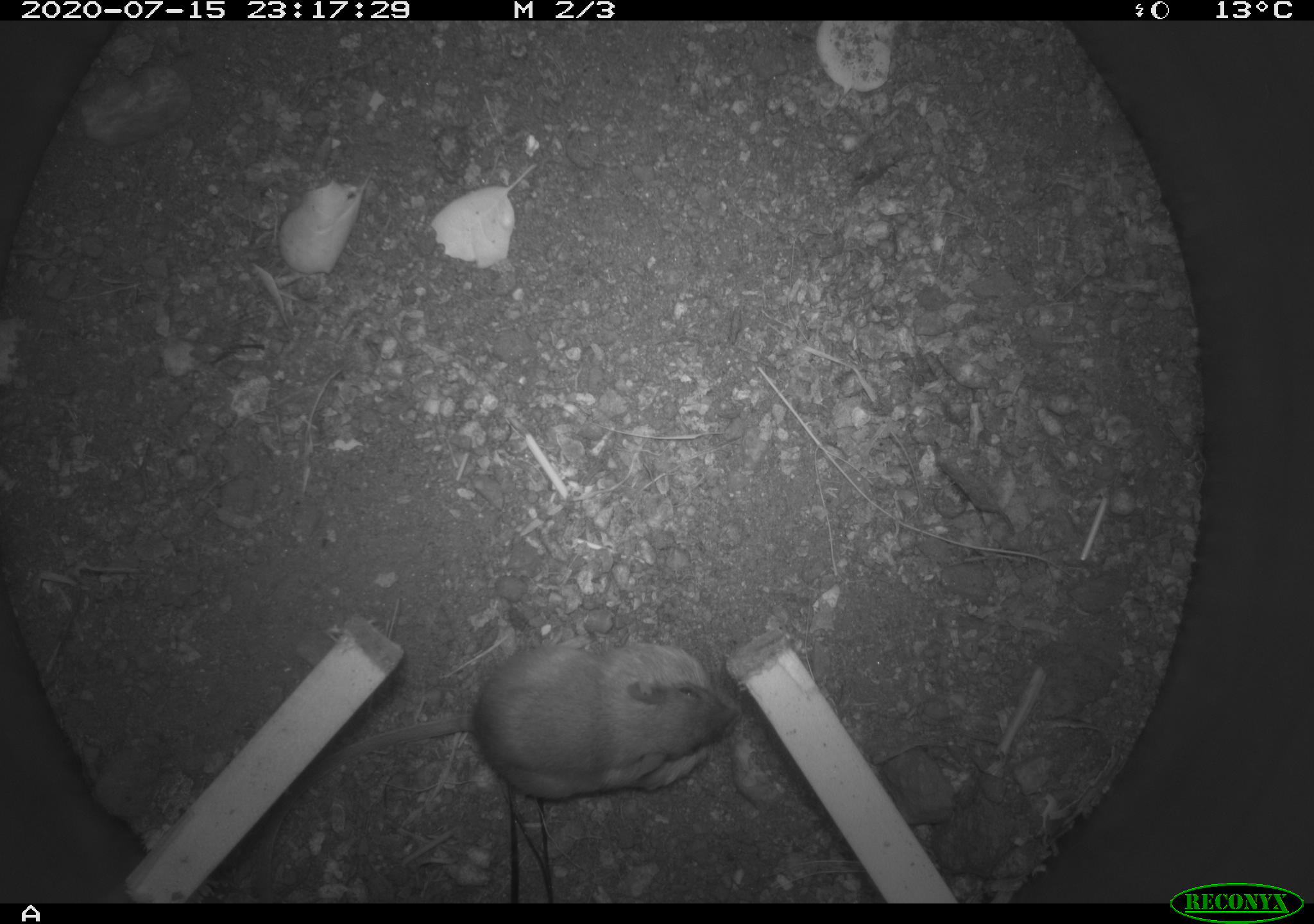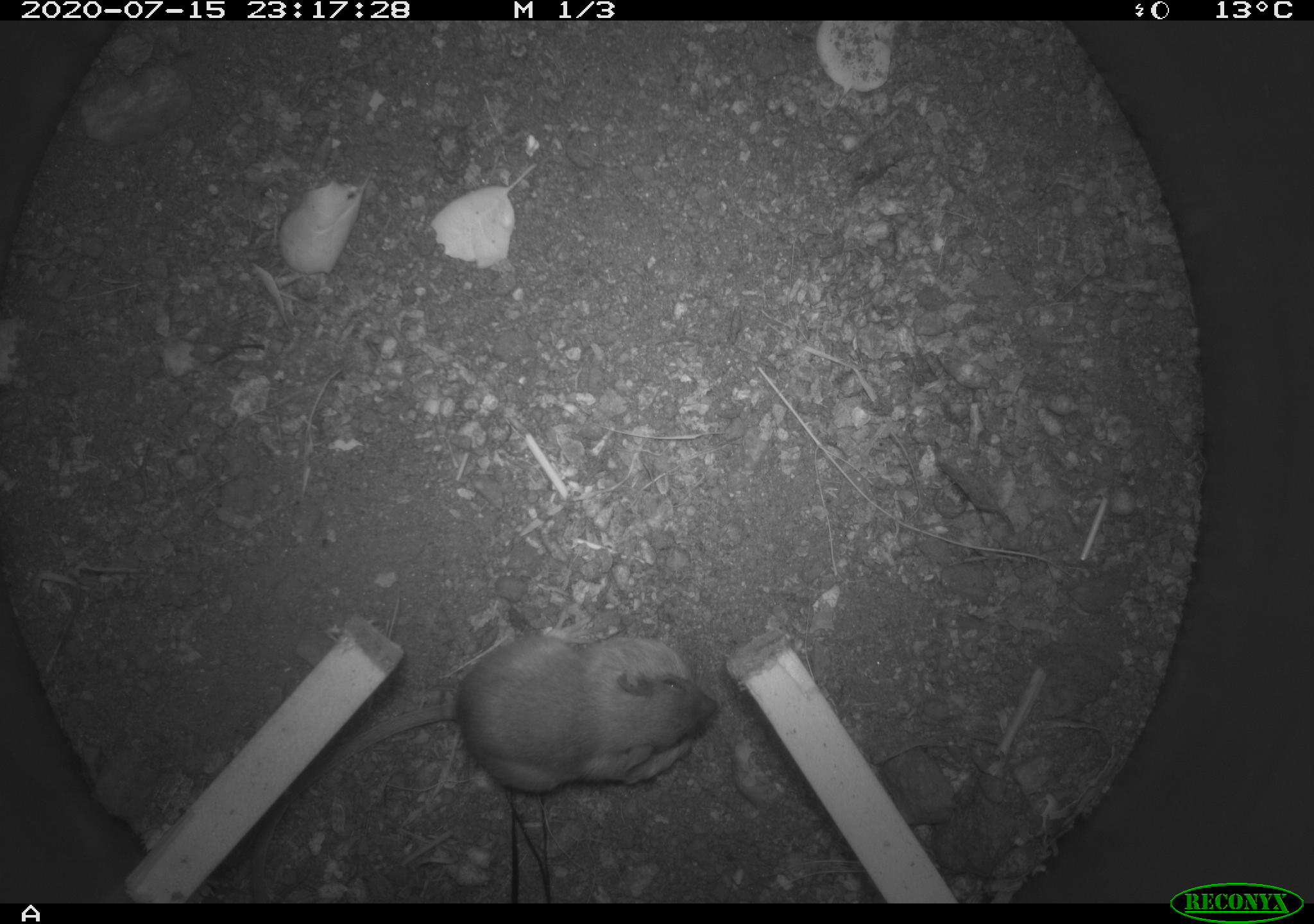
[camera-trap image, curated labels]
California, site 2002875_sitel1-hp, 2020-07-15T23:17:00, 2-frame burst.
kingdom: Animalia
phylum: Chordata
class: Mammalia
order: Rodentia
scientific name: Rodentia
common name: rodent